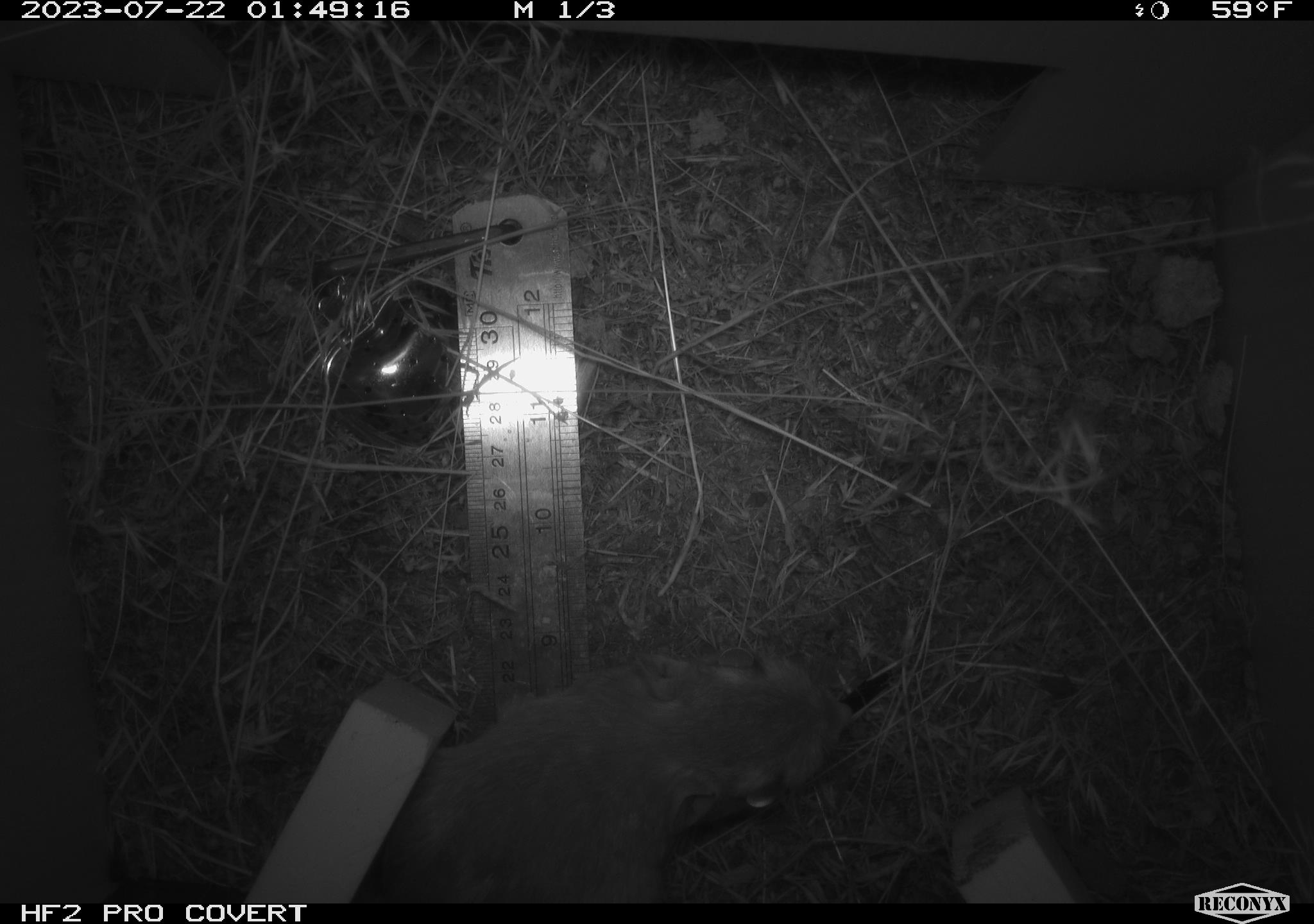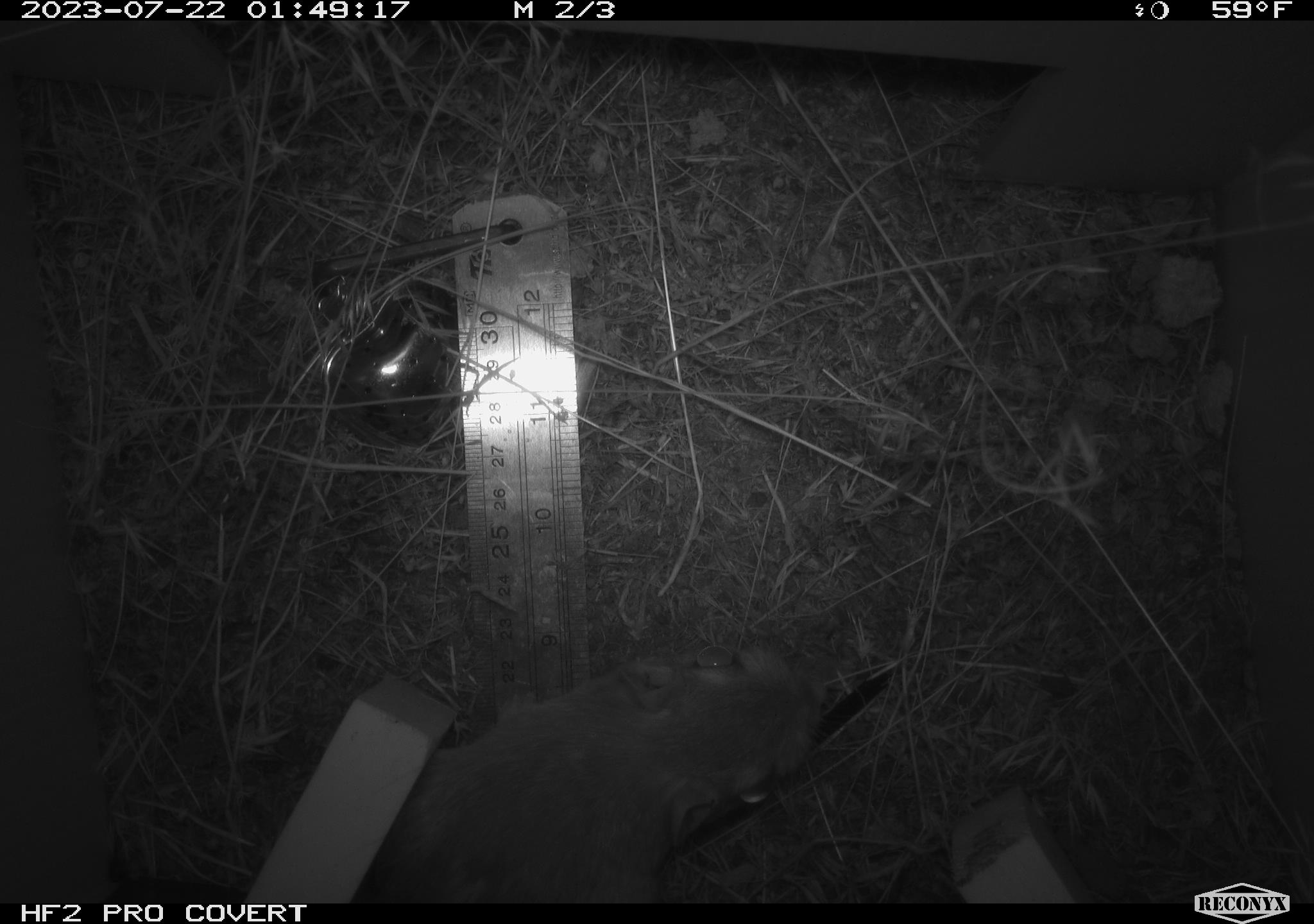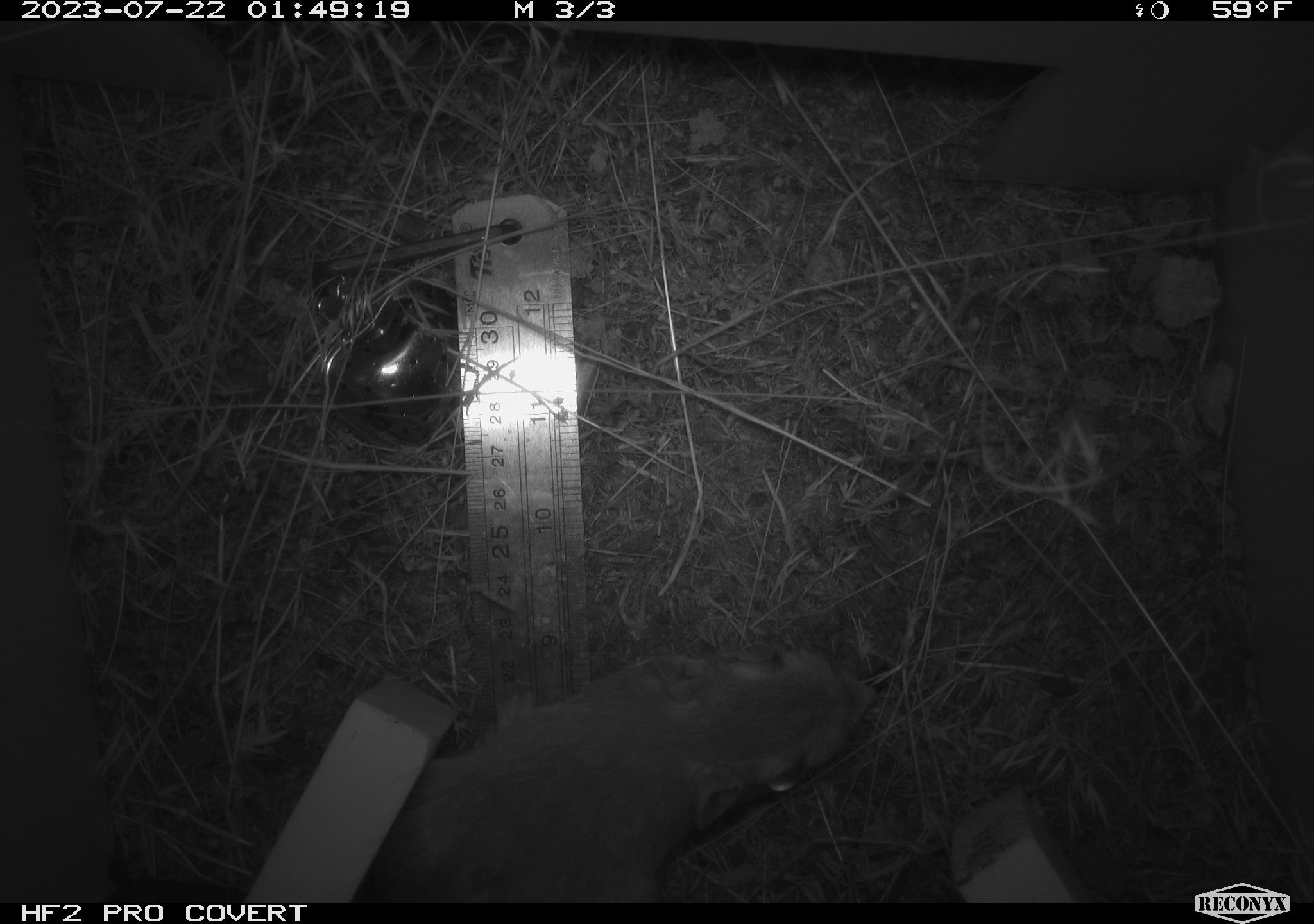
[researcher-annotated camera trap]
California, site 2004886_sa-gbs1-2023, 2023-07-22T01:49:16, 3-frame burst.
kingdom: Animalia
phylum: Chordata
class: Mammalia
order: Rodentia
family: Heteromyidae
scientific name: Heteromyidae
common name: kangaroo rats and pocket mice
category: heteromyidae family